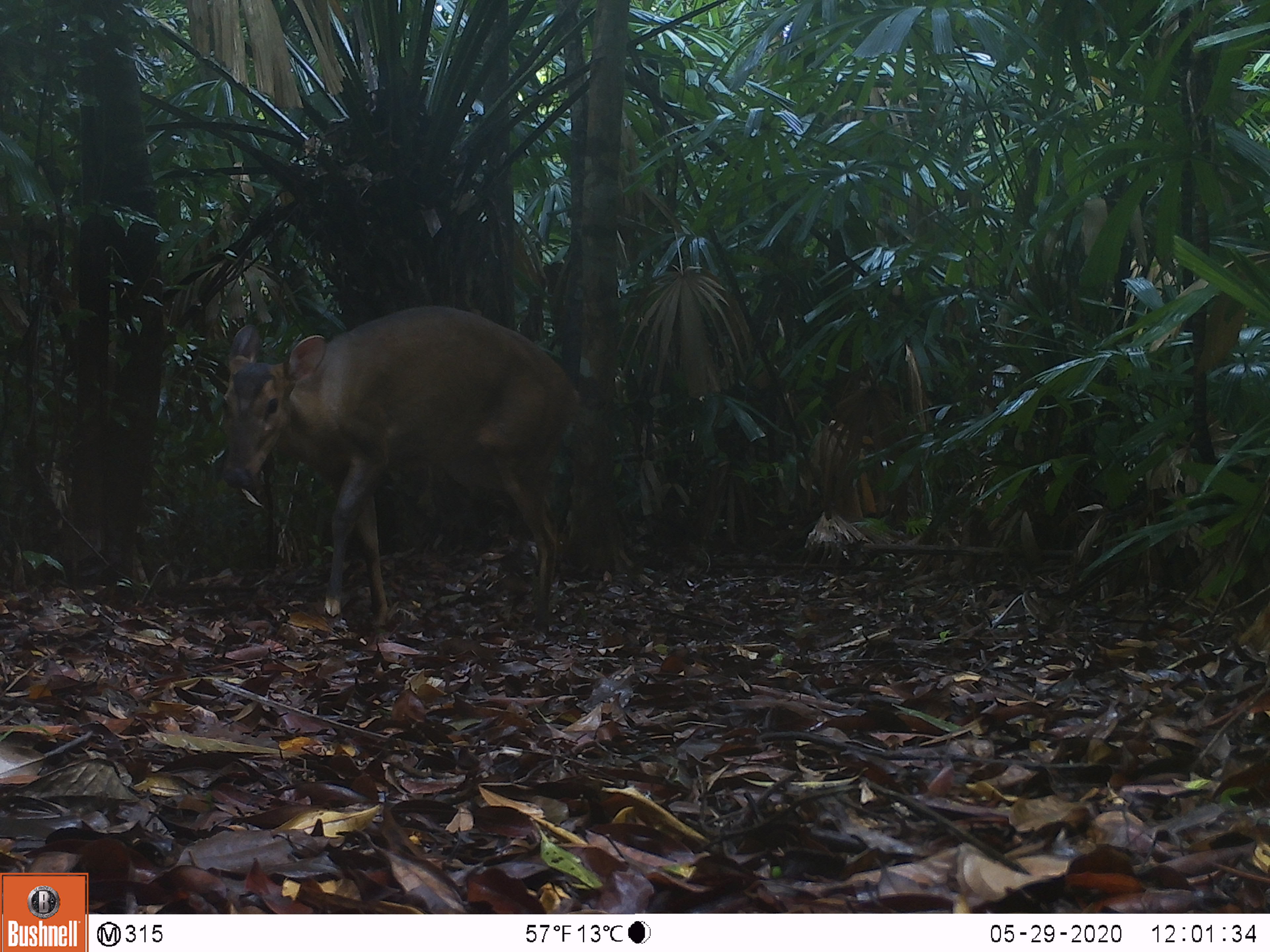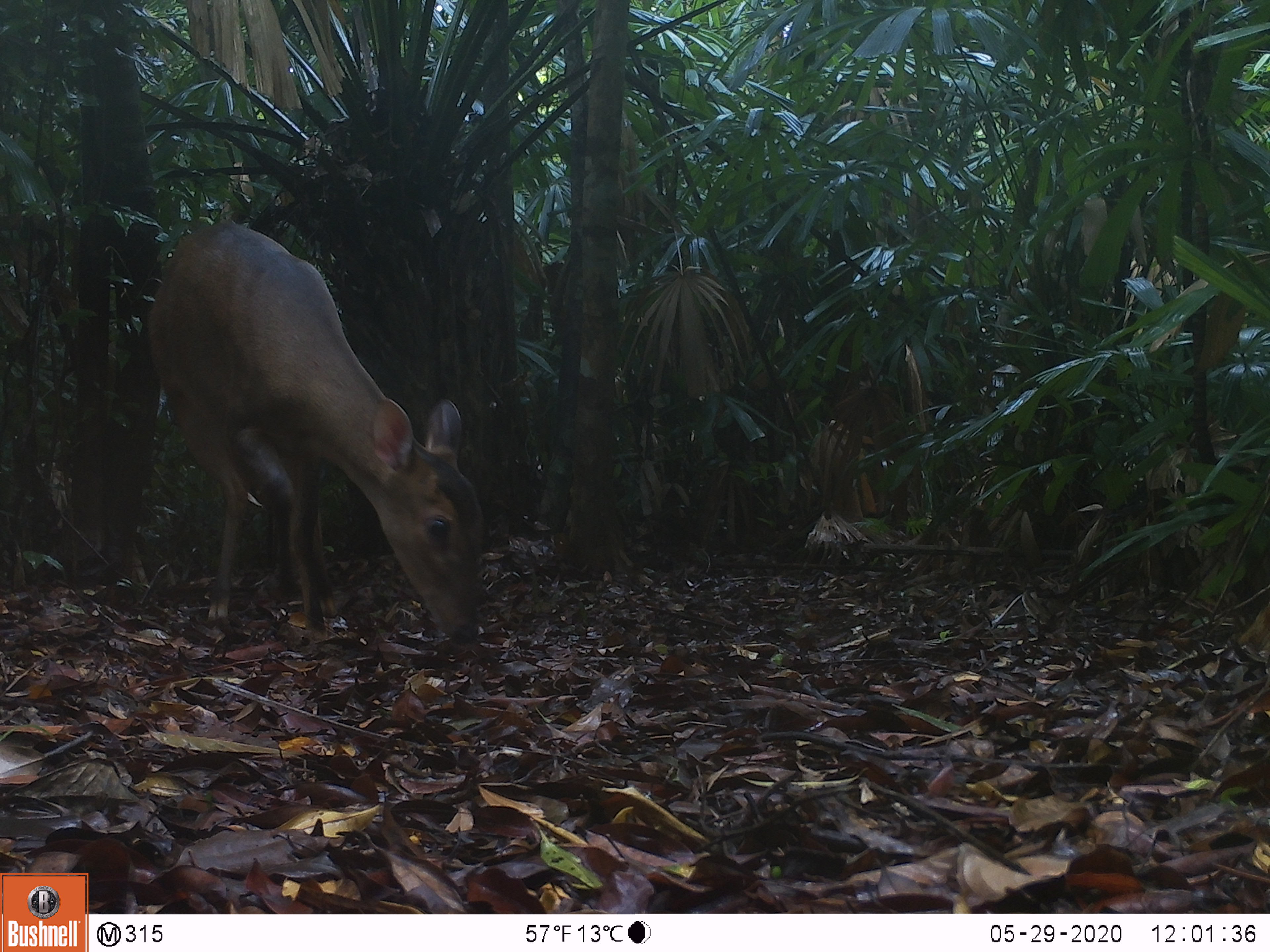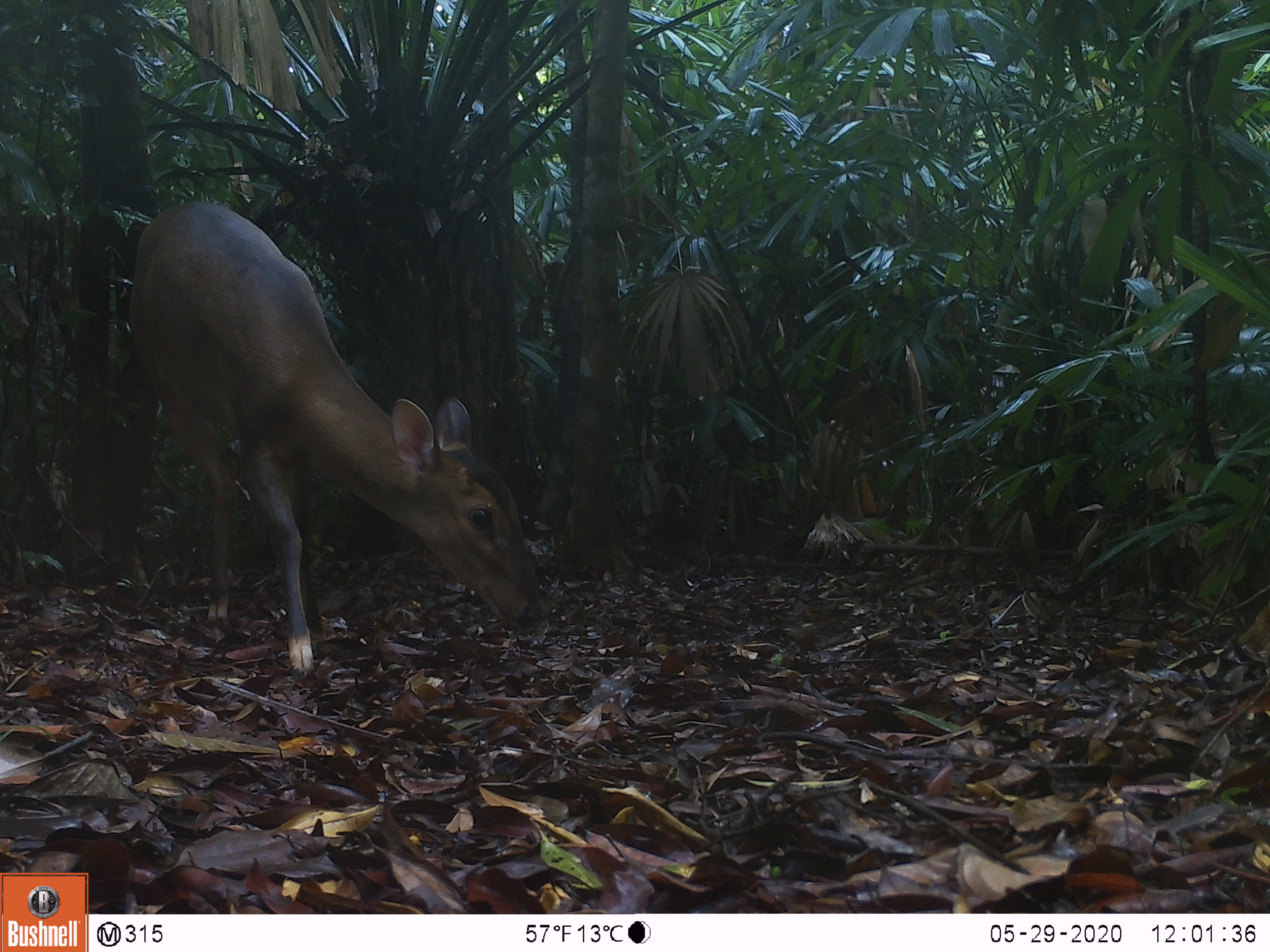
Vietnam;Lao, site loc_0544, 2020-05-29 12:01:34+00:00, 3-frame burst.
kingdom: Animalia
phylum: Chordata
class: Mammalia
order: Artiodactyla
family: Cervidae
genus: Muntiacus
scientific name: Muntiacus vuquangensis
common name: large-antlered muntjac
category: large antlered muntjac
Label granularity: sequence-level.